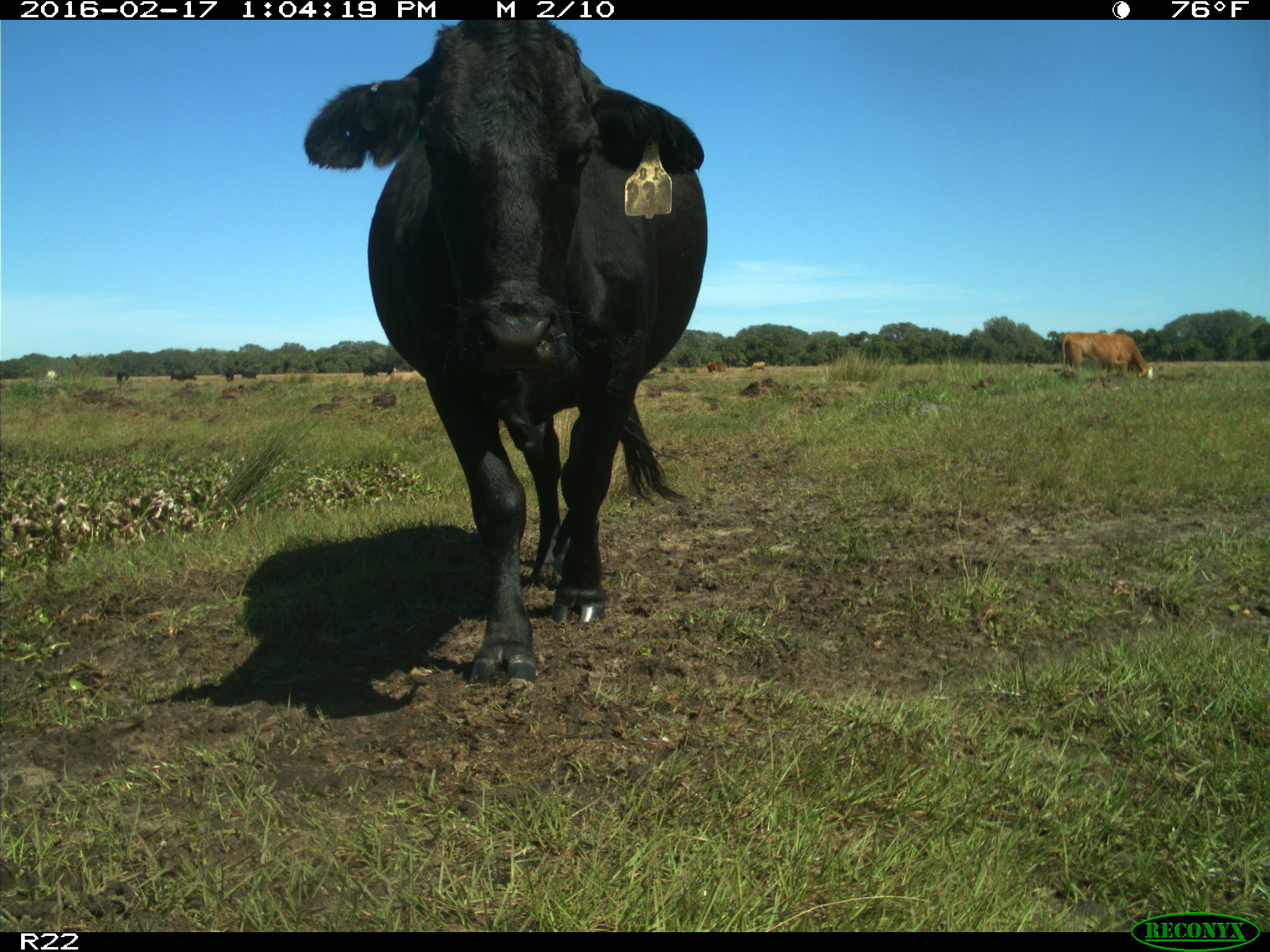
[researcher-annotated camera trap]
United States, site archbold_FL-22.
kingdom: Animalia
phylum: Chordata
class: Mammalia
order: Artiodactyla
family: Bovidae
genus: Bos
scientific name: Bos taurus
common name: domestic cow